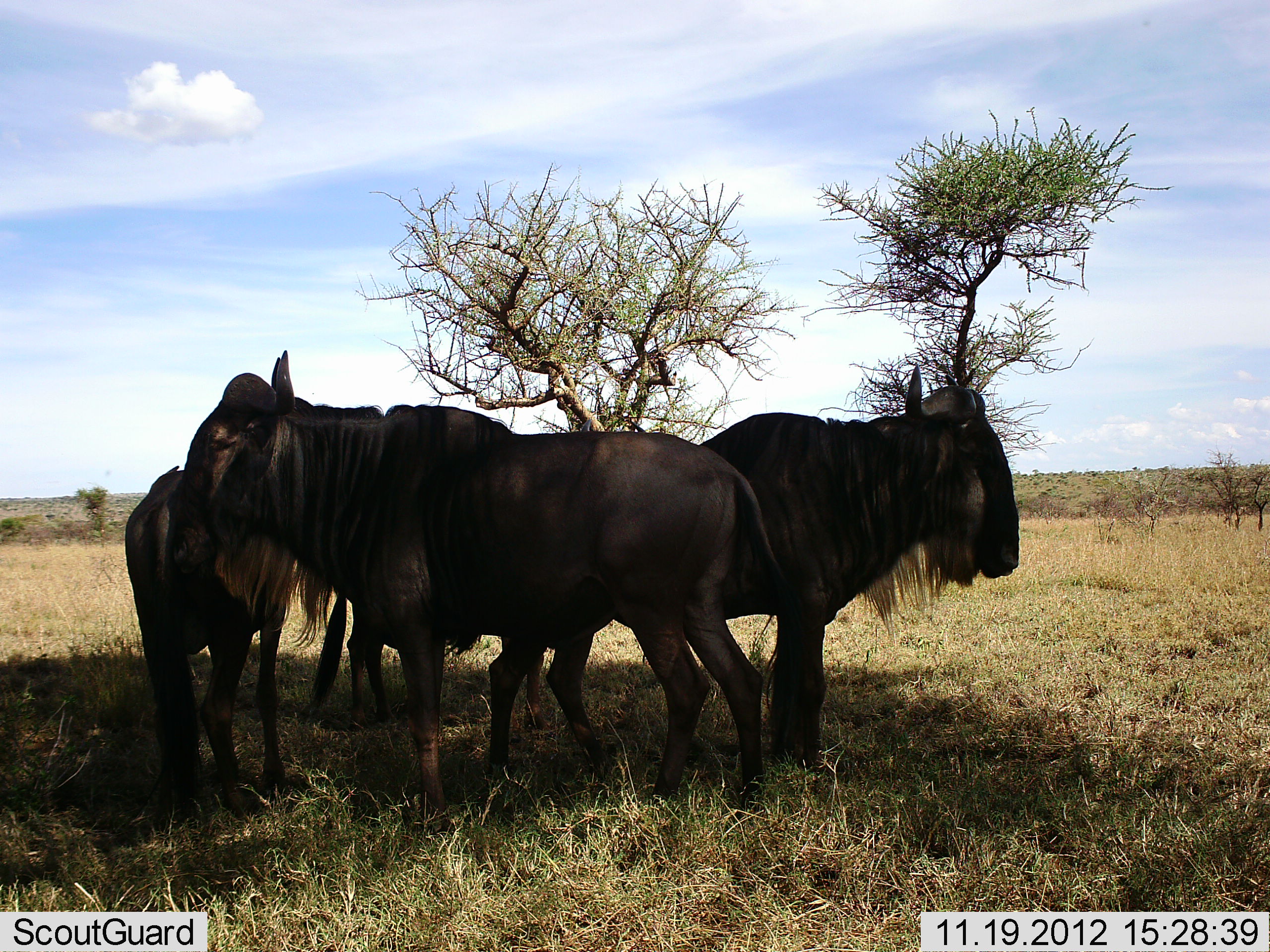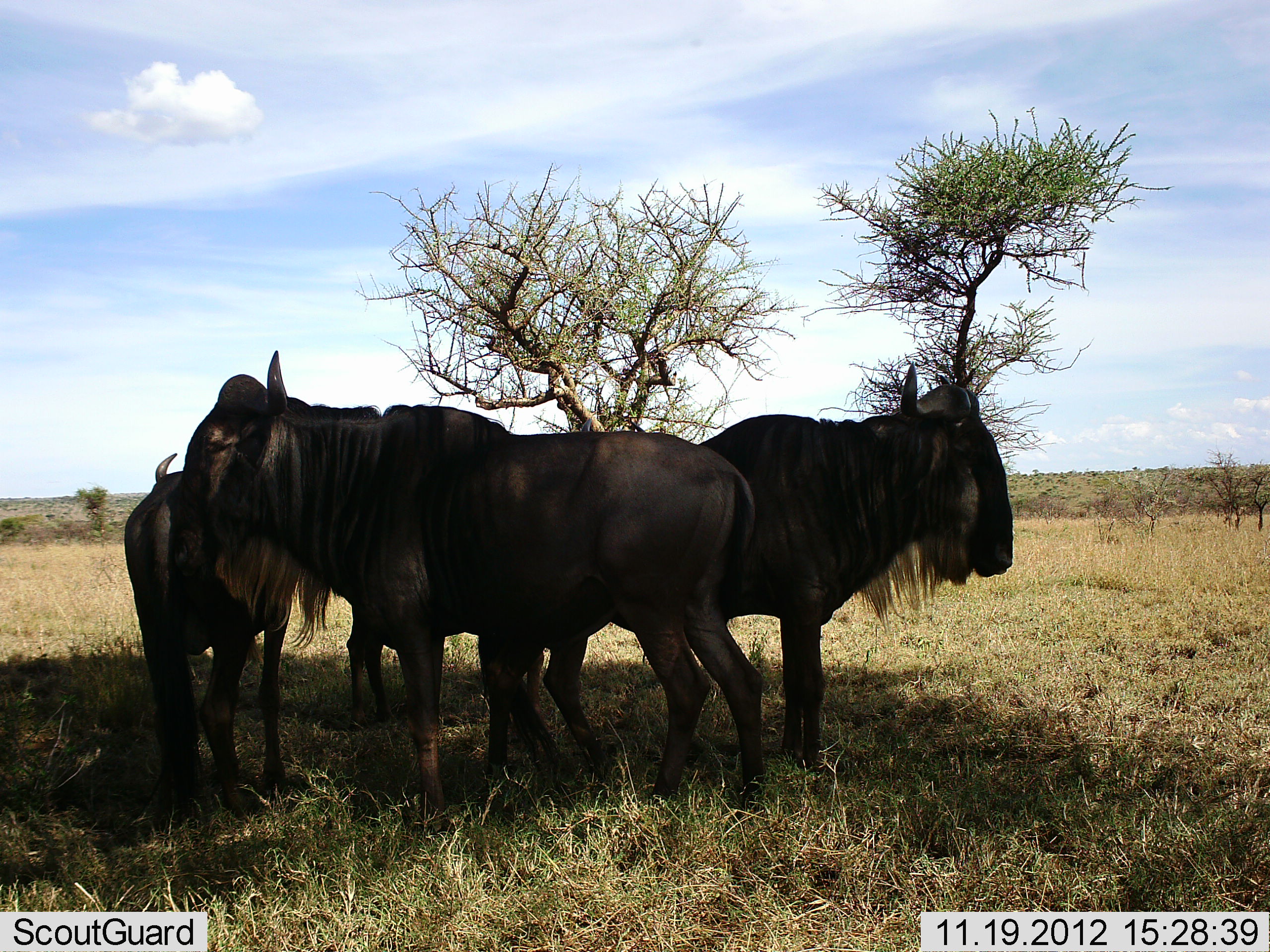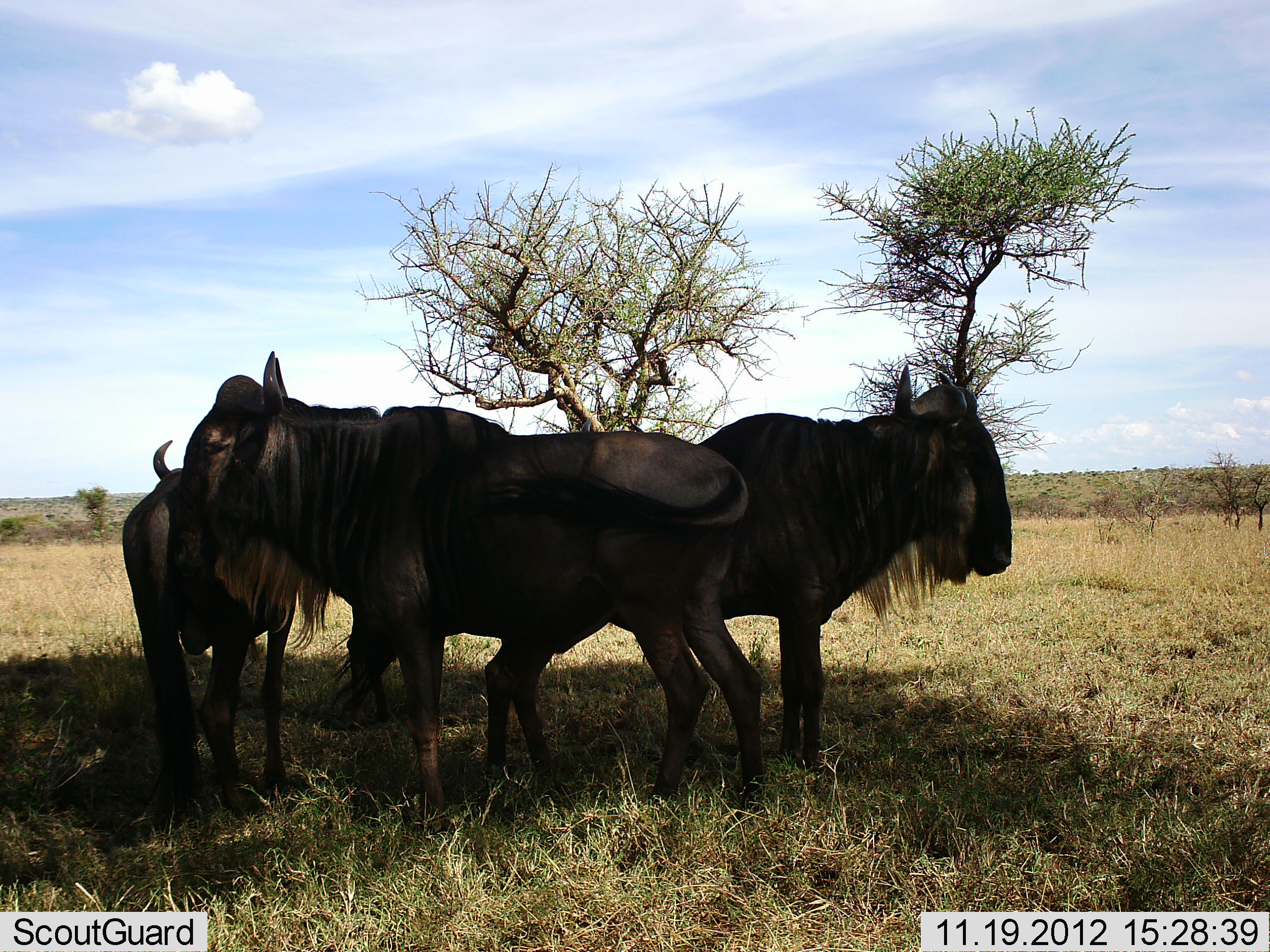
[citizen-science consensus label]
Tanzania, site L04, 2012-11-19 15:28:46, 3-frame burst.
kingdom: Animalia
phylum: Chordata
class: Mammalia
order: Artiodactyla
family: Bovidae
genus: Connochaetes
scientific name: Connochaetes taurinus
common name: blue wildebeest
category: wildebeest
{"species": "wildebeest (blue wildebeest) (Connochaetes taurinus)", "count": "4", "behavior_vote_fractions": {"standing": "100%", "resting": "10%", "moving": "0%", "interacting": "10%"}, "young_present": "10%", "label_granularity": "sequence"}